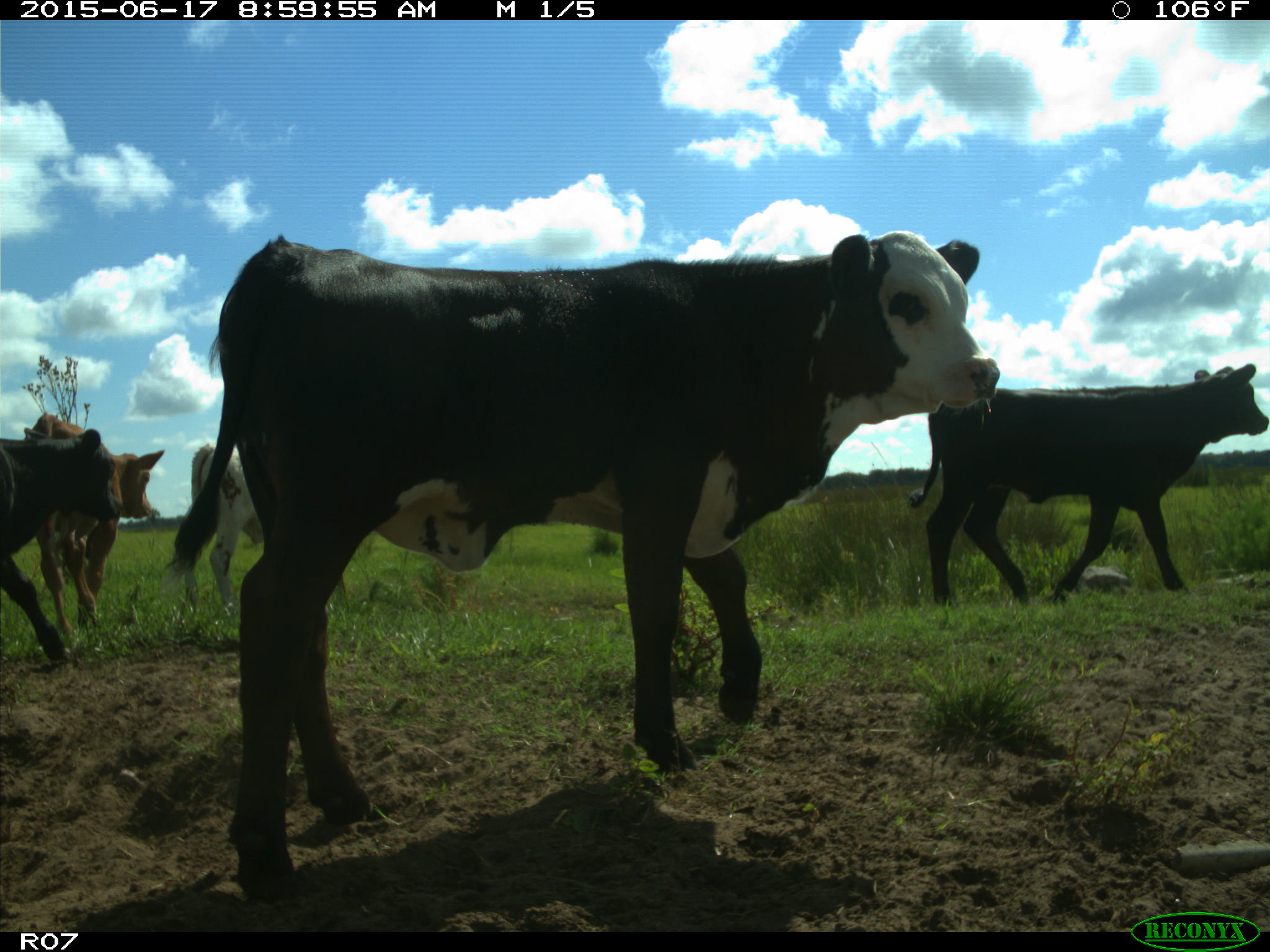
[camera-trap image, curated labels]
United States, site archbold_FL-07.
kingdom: Animalia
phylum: Chordata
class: Mammalia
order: Artiodactyla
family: Bovidae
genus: Bos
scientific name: Bos taurus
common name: domestic cow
Bos taurus (domestic cow).